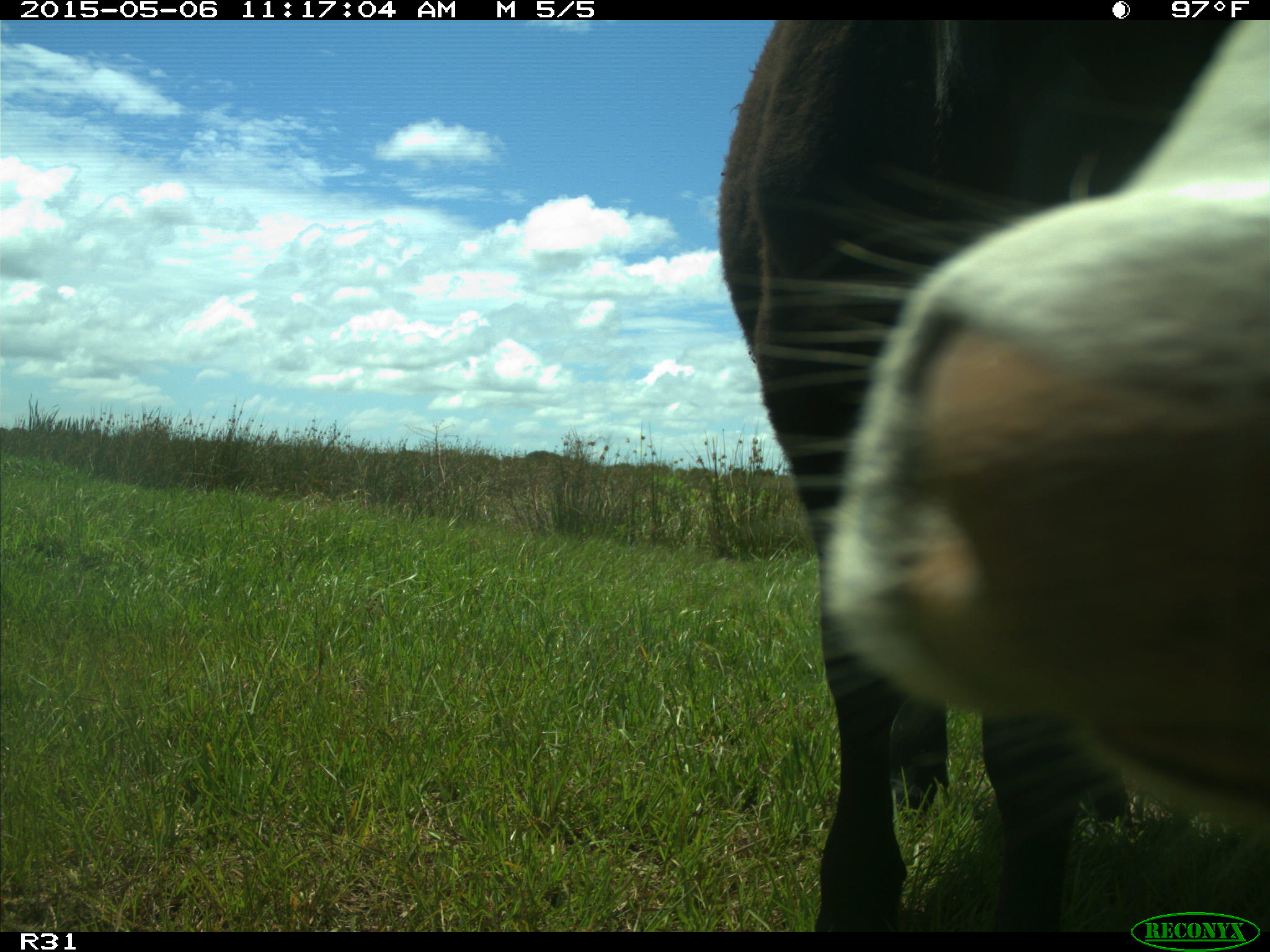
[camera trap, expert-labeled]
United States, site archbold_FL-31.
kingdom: Animalia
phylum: Chordata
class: Mammalia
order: Artiodactyla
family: Bovidae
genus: Bos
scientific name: Bos taurus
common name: domestic cow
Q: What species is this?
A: Bos taurus (domestic cow).